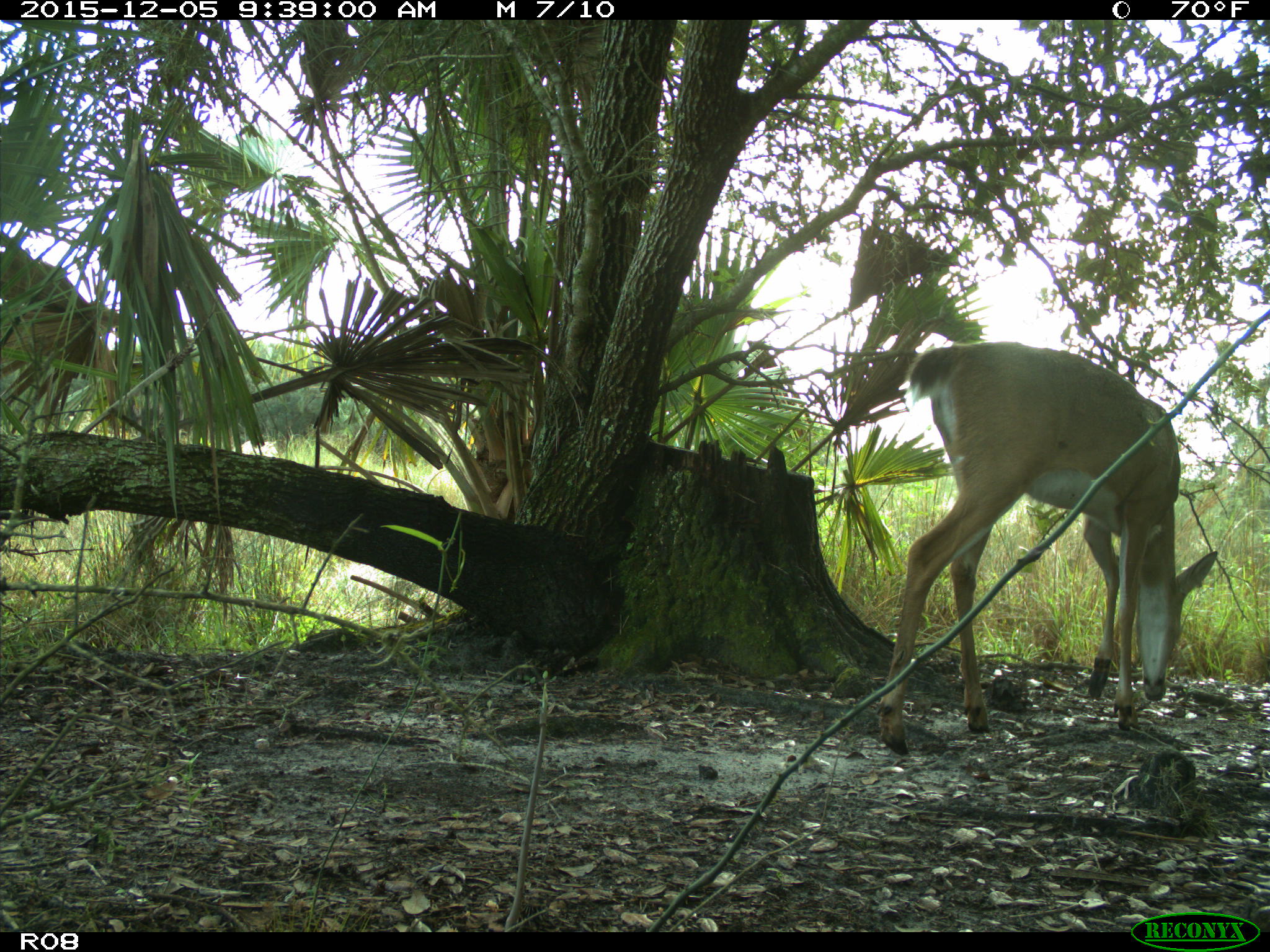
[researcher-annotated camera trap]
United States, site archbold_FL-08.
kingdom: Animalia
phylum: Chordata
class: Mammalia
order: Artiodactyla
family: Cervidae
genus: Odocoileus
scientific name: Odocoileus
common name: deer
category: unidentified deer